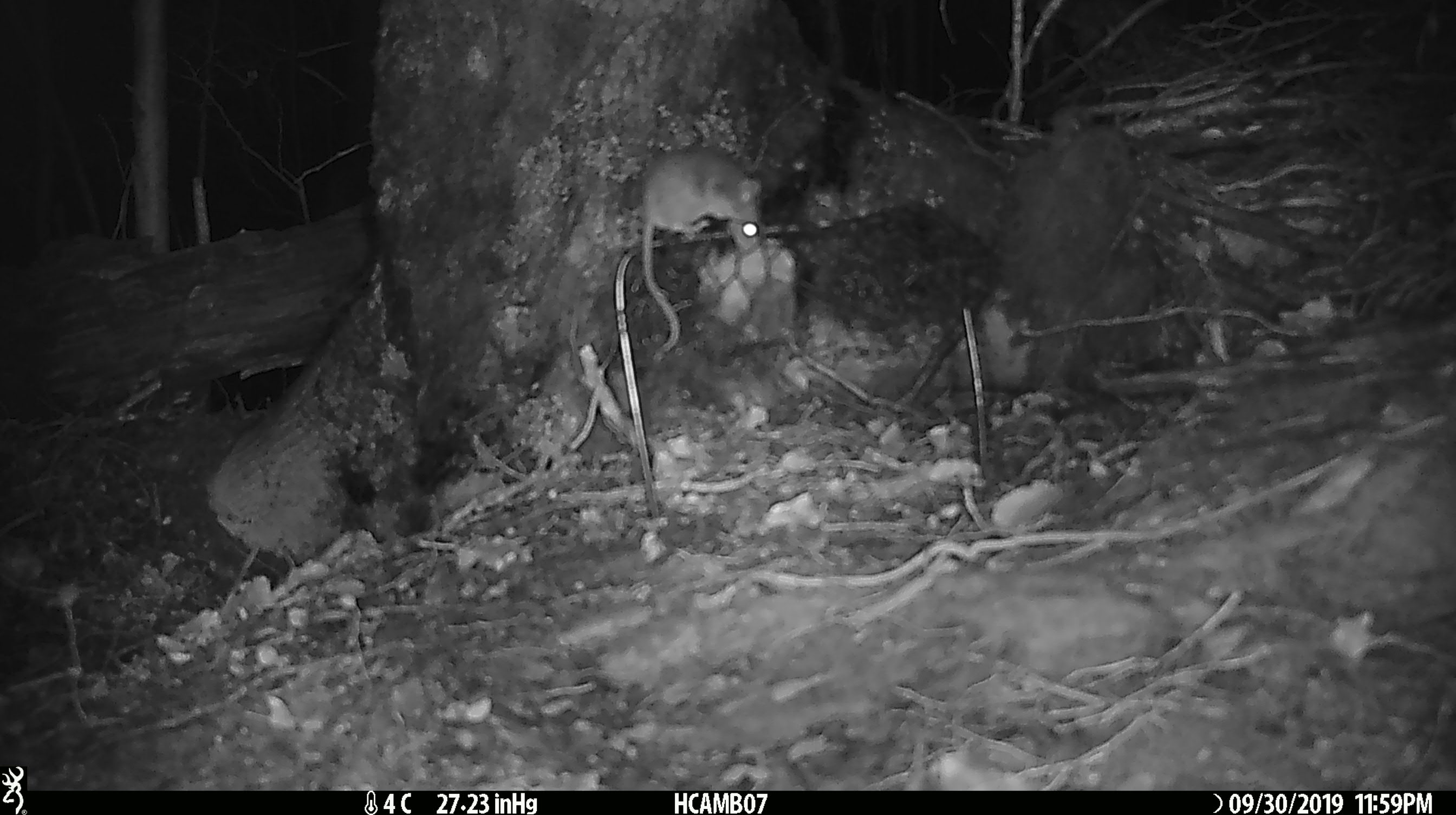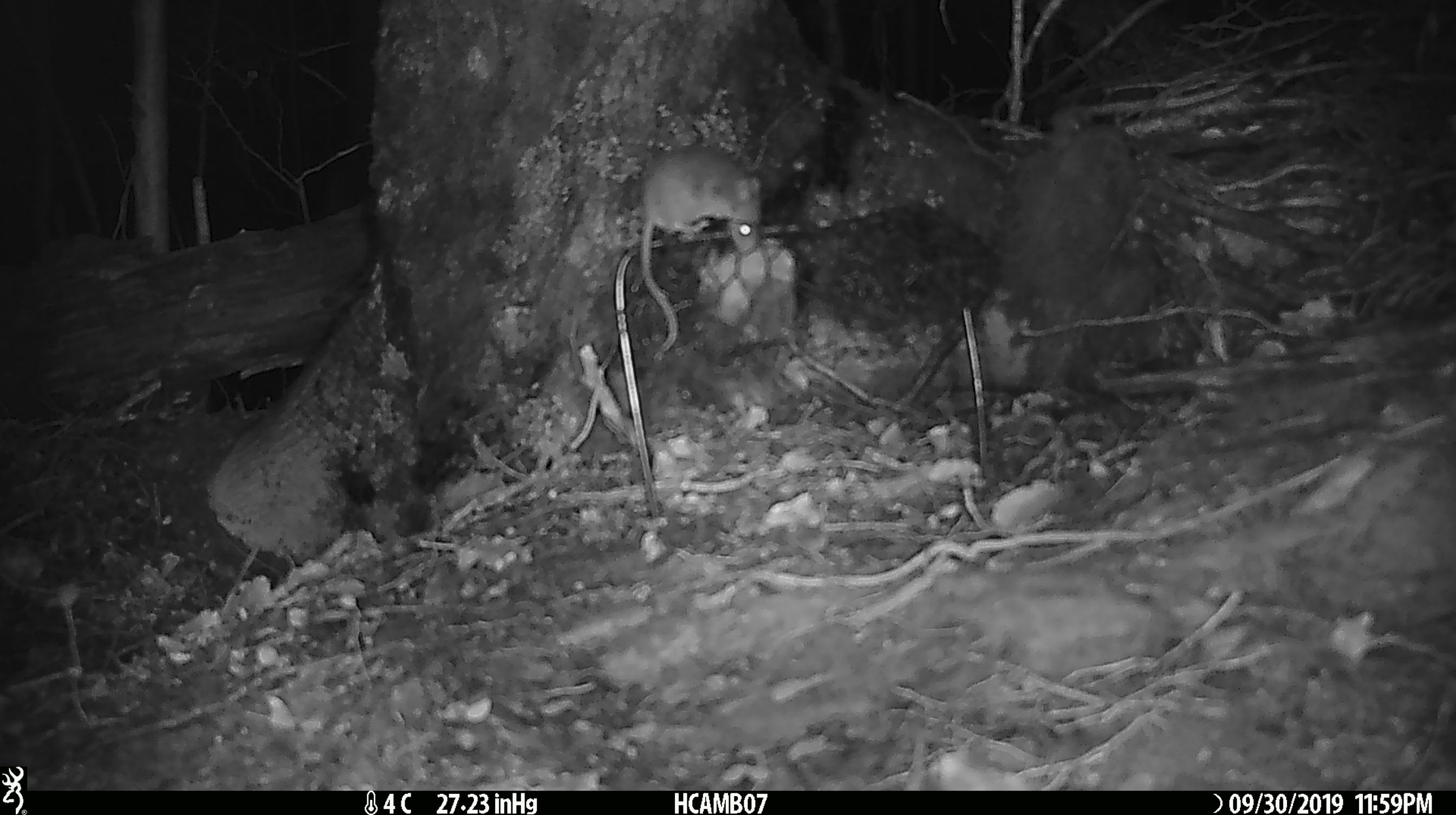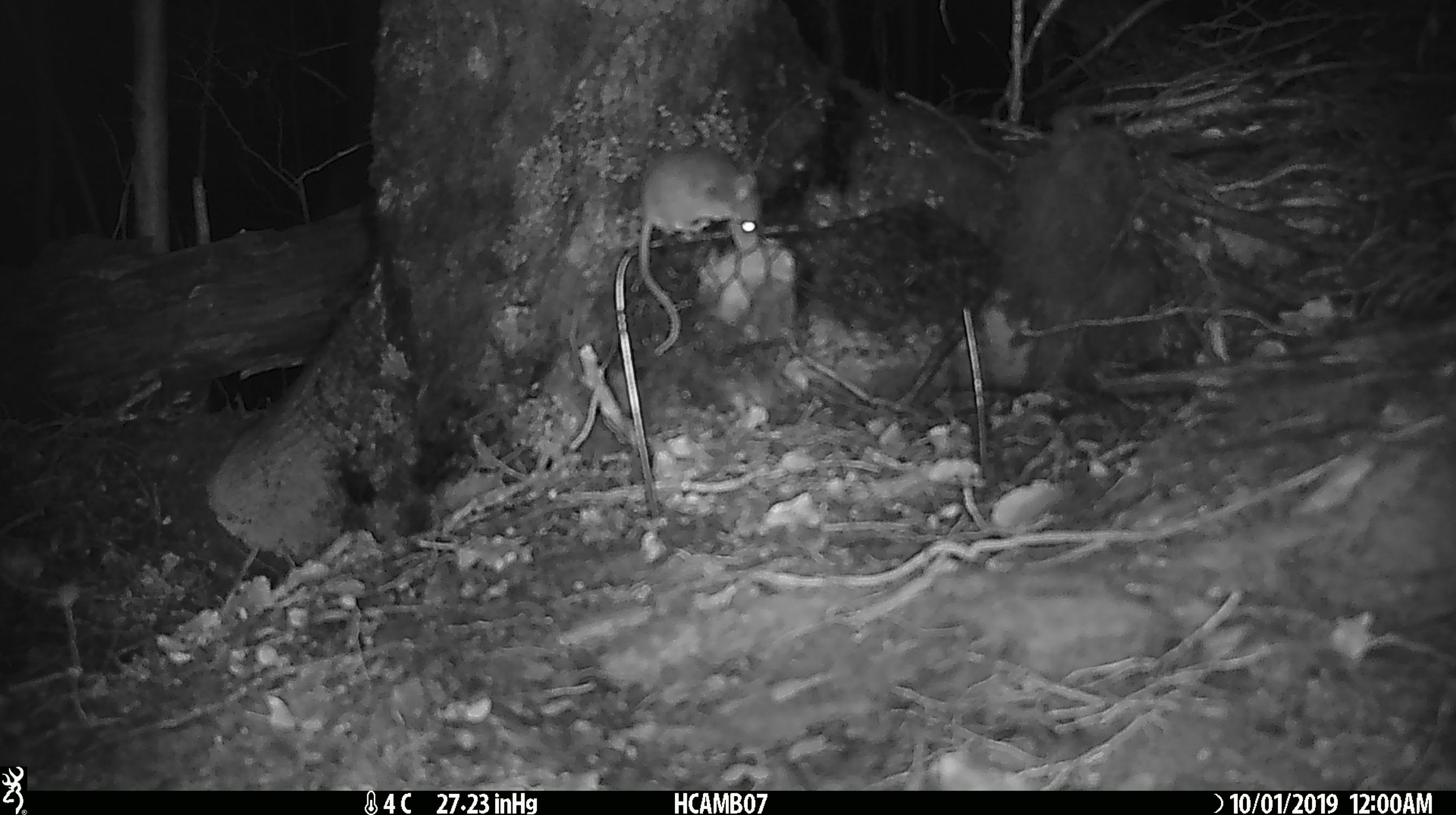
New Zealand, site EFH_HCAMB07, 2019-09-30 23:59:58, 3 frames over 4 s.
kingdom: Animalia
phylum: Chordata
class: Mammalia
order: Rodentia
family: Muridae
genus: Mus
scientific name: Mus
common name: mouse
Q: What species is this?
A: Mouse (Mus).